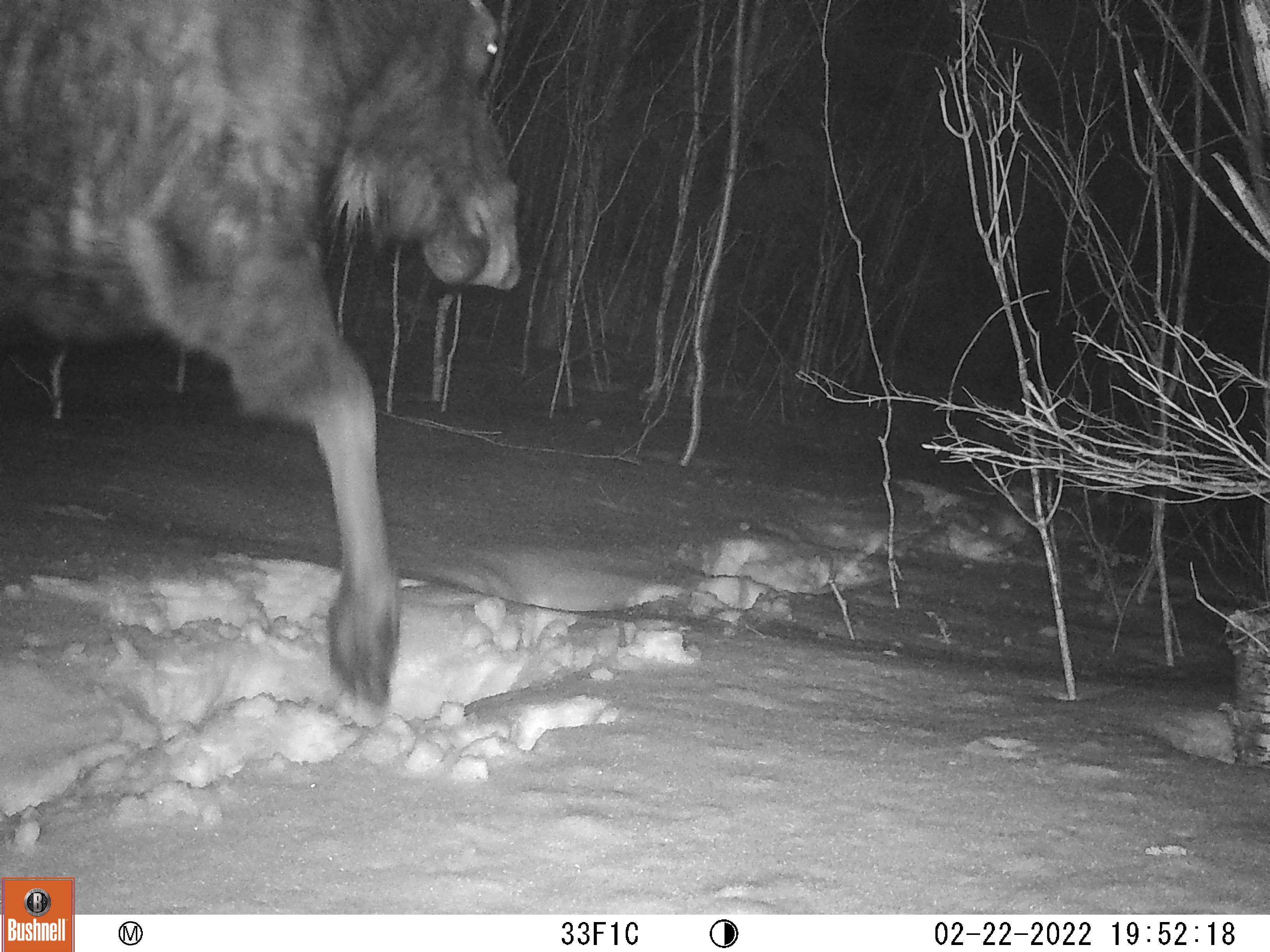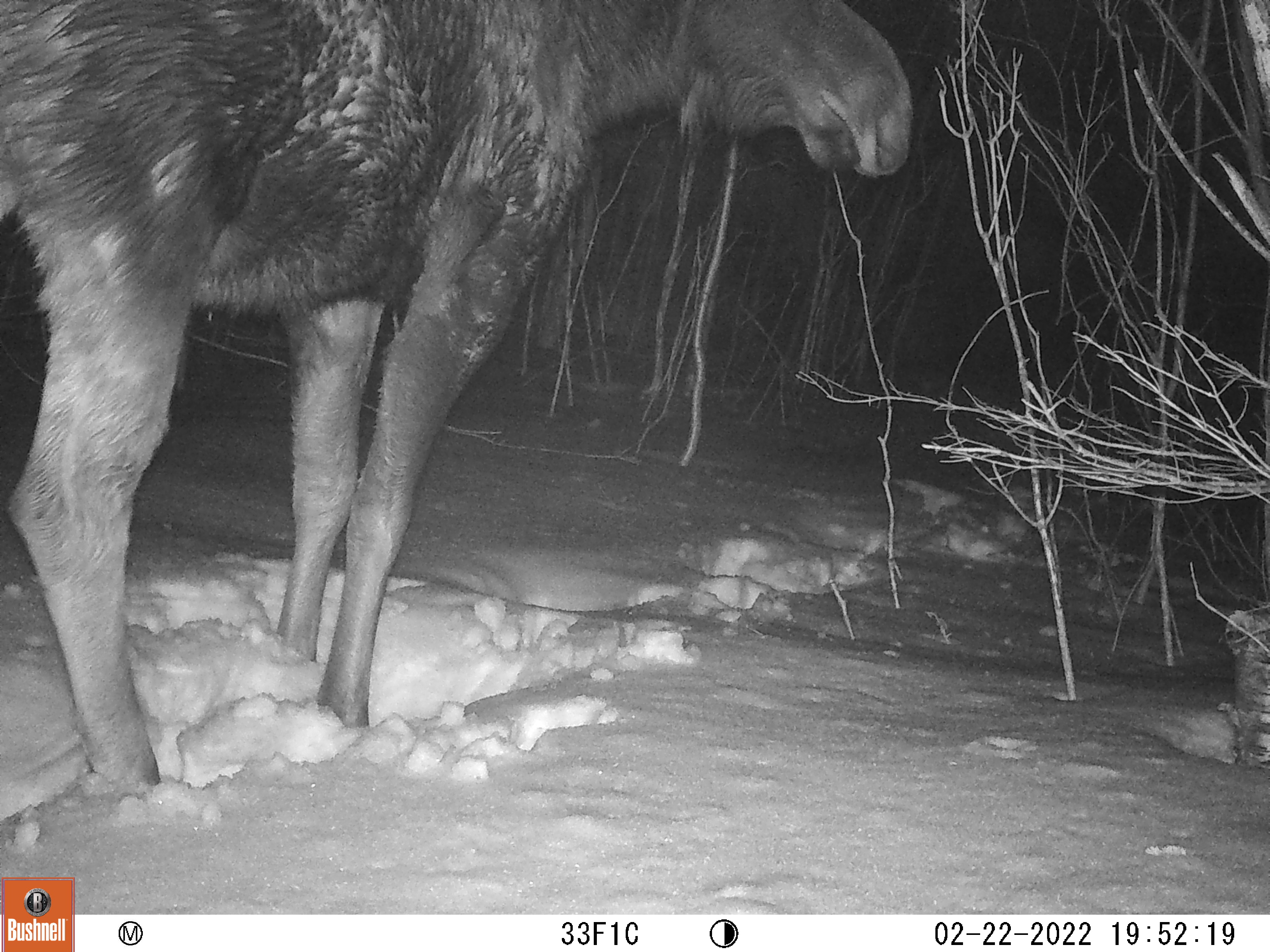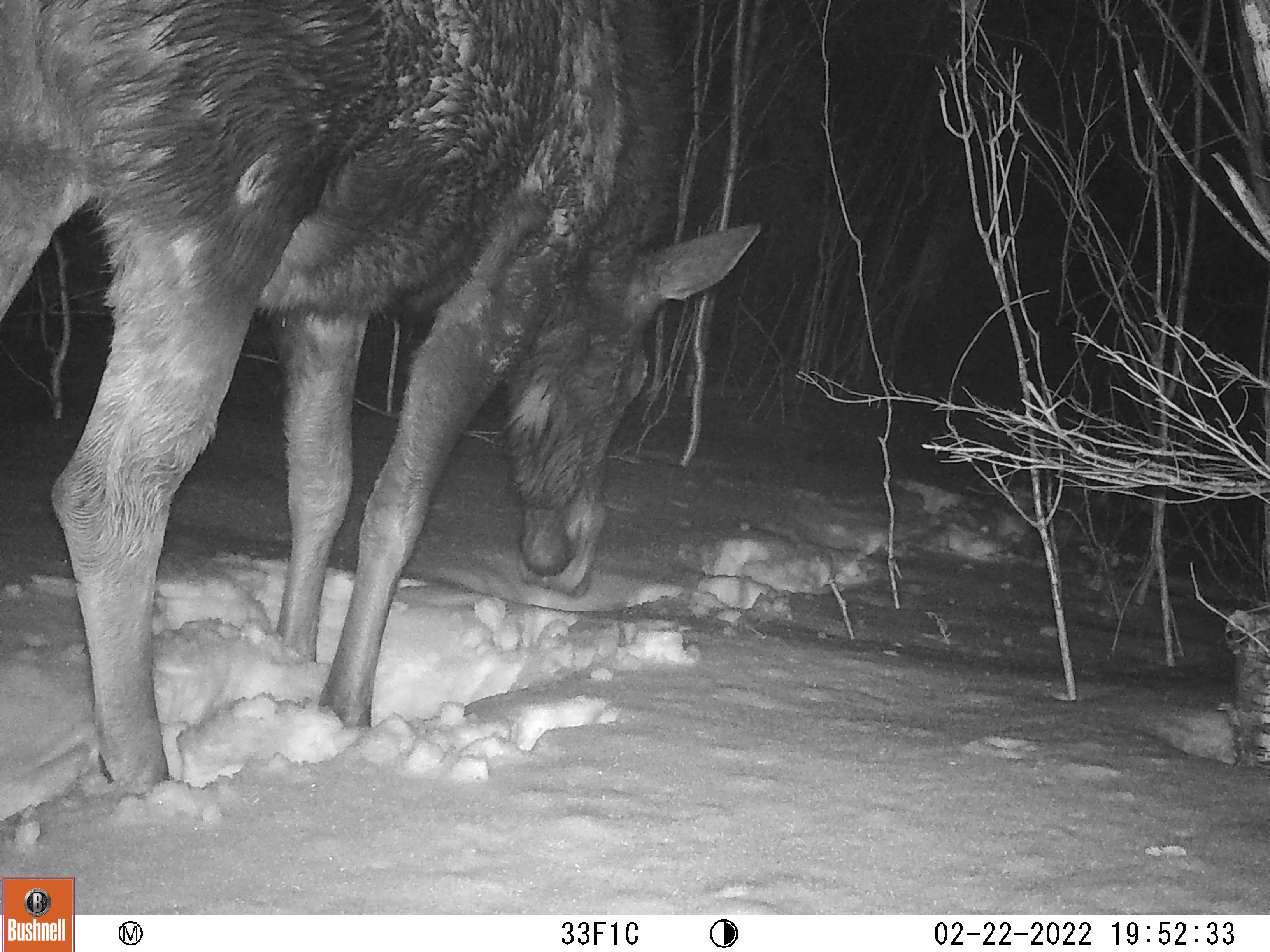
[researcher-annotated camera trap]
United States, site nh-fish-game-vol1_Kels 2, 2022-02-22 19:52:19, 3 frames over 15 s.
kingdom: Animalia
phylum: Chordata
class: Mammalia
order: Artiodactyla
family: Cervidae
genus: Alces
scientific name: Alces alces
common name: moose